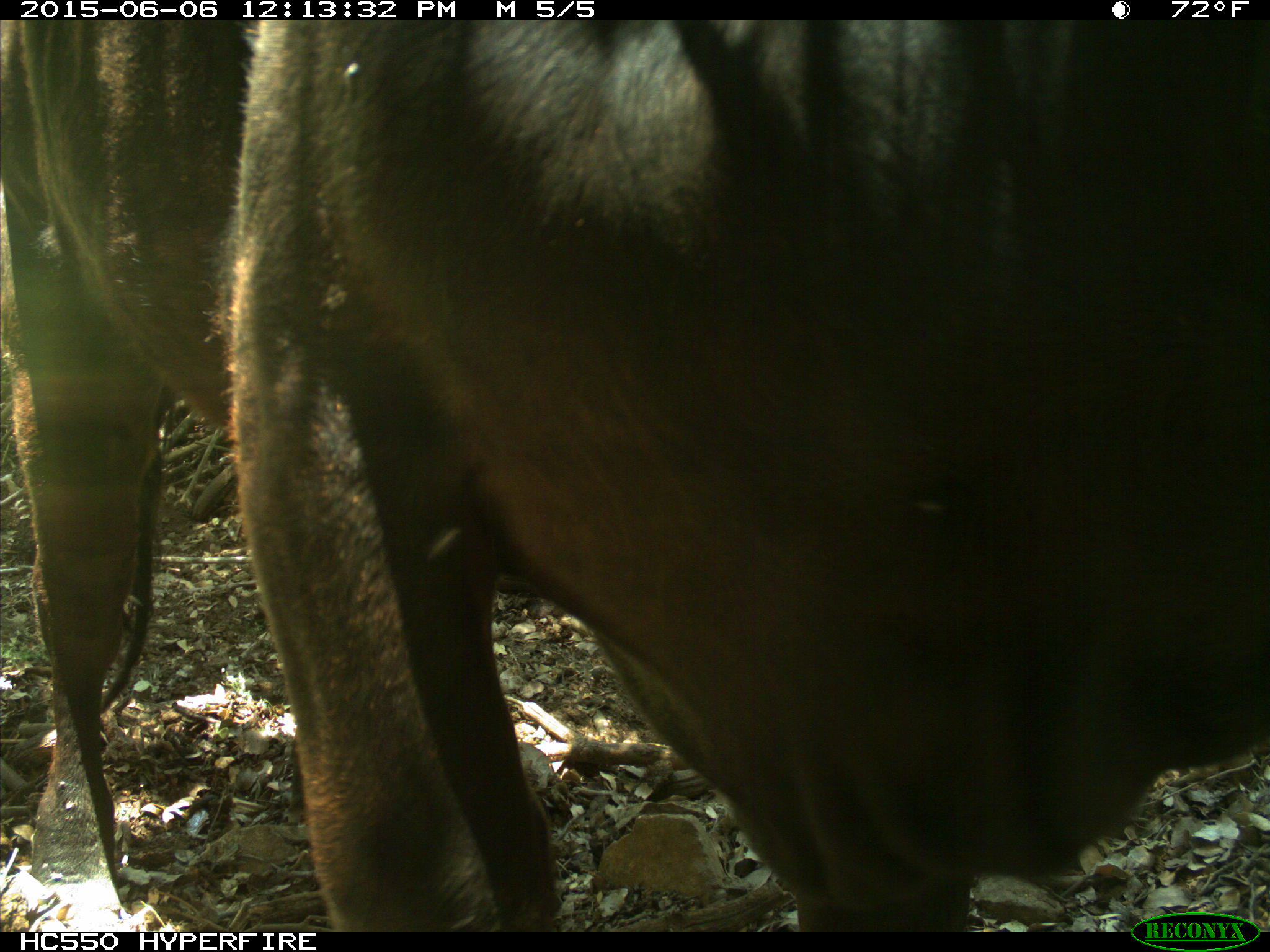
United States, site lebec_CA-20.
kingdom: Animalia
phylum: Chordata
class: Mammalia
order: Artiodactyla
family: Bovidae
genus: Bos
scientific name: Bos taurus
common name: domestic cow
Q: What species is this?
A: Bos taurus (domestic cow).